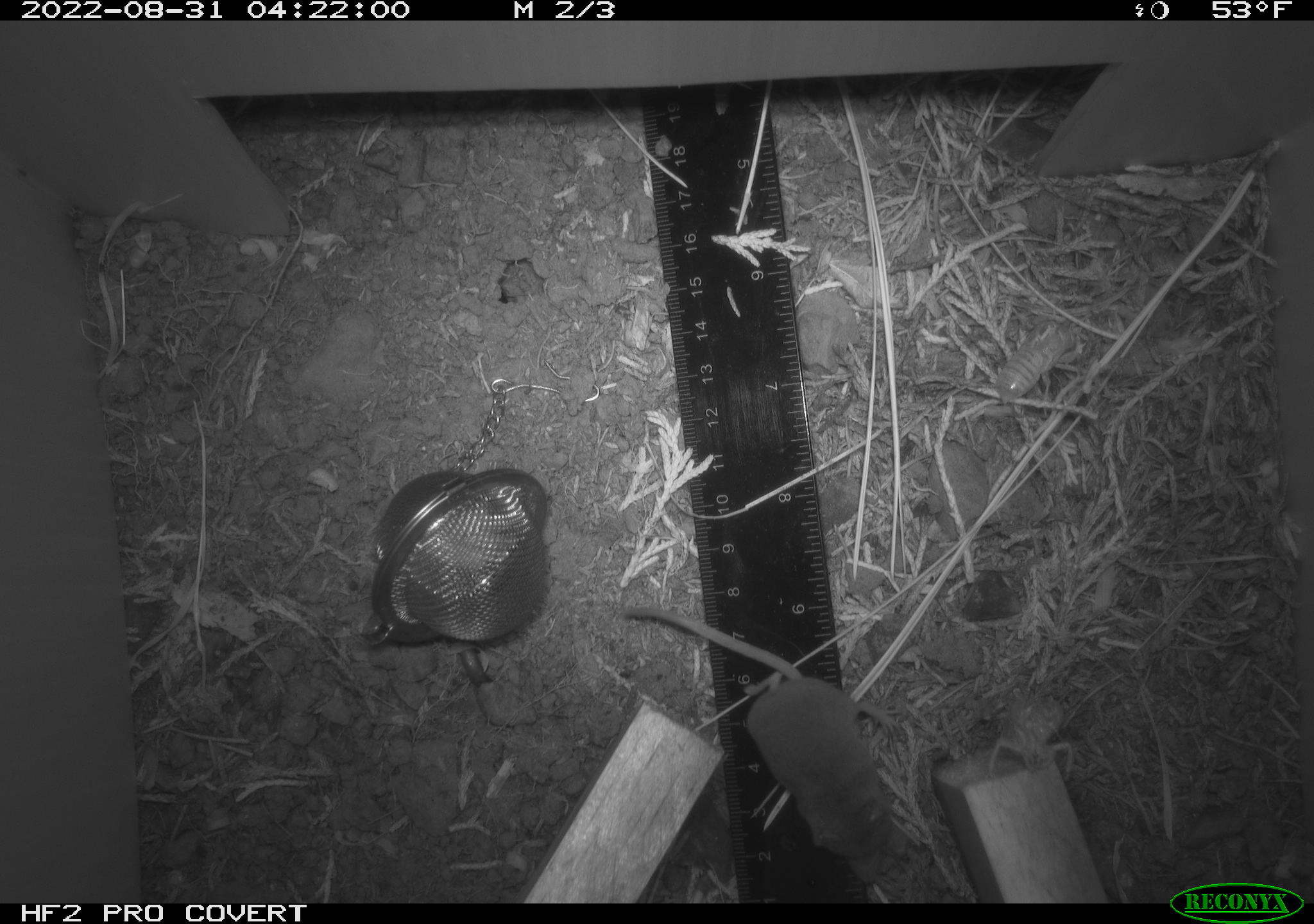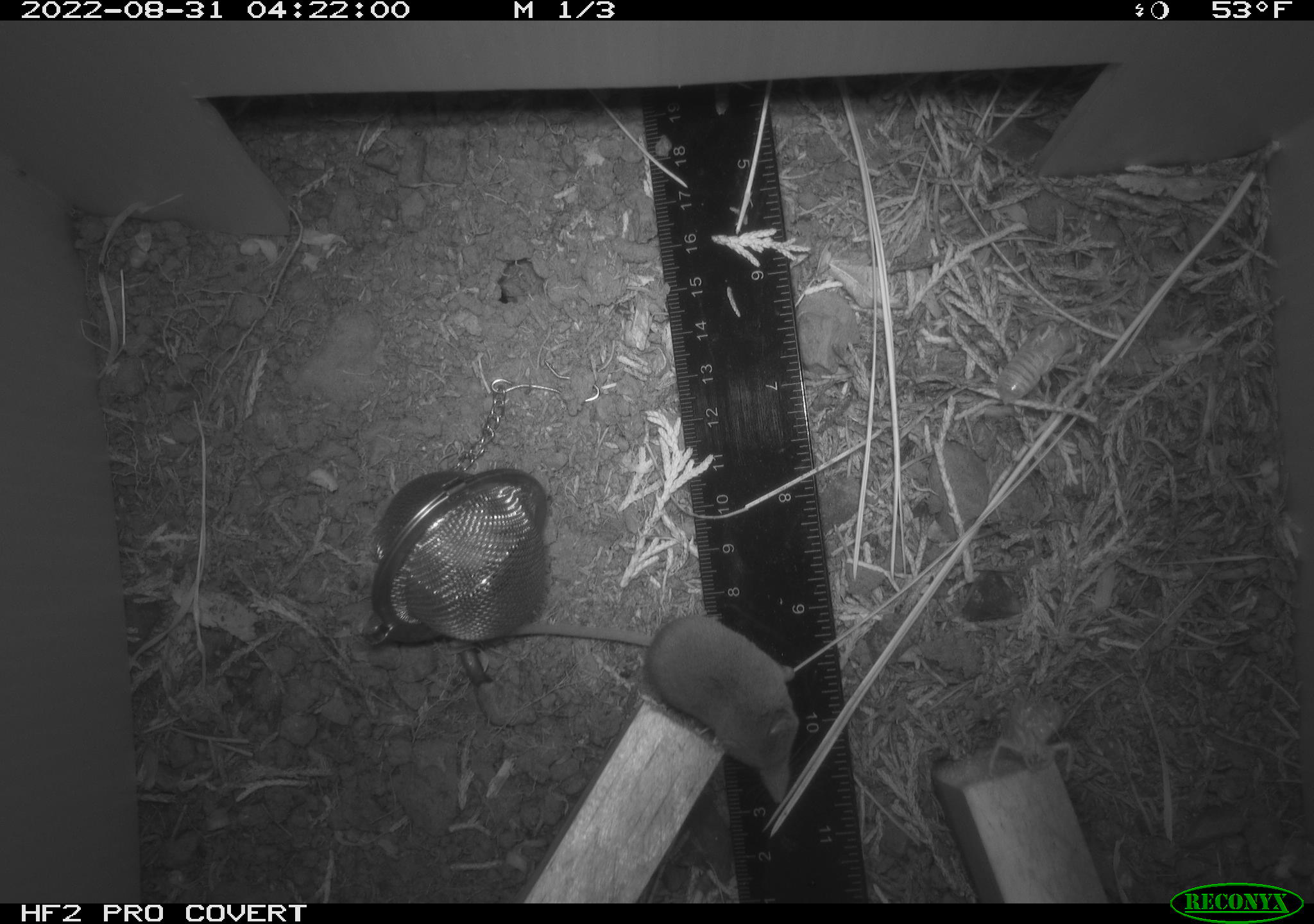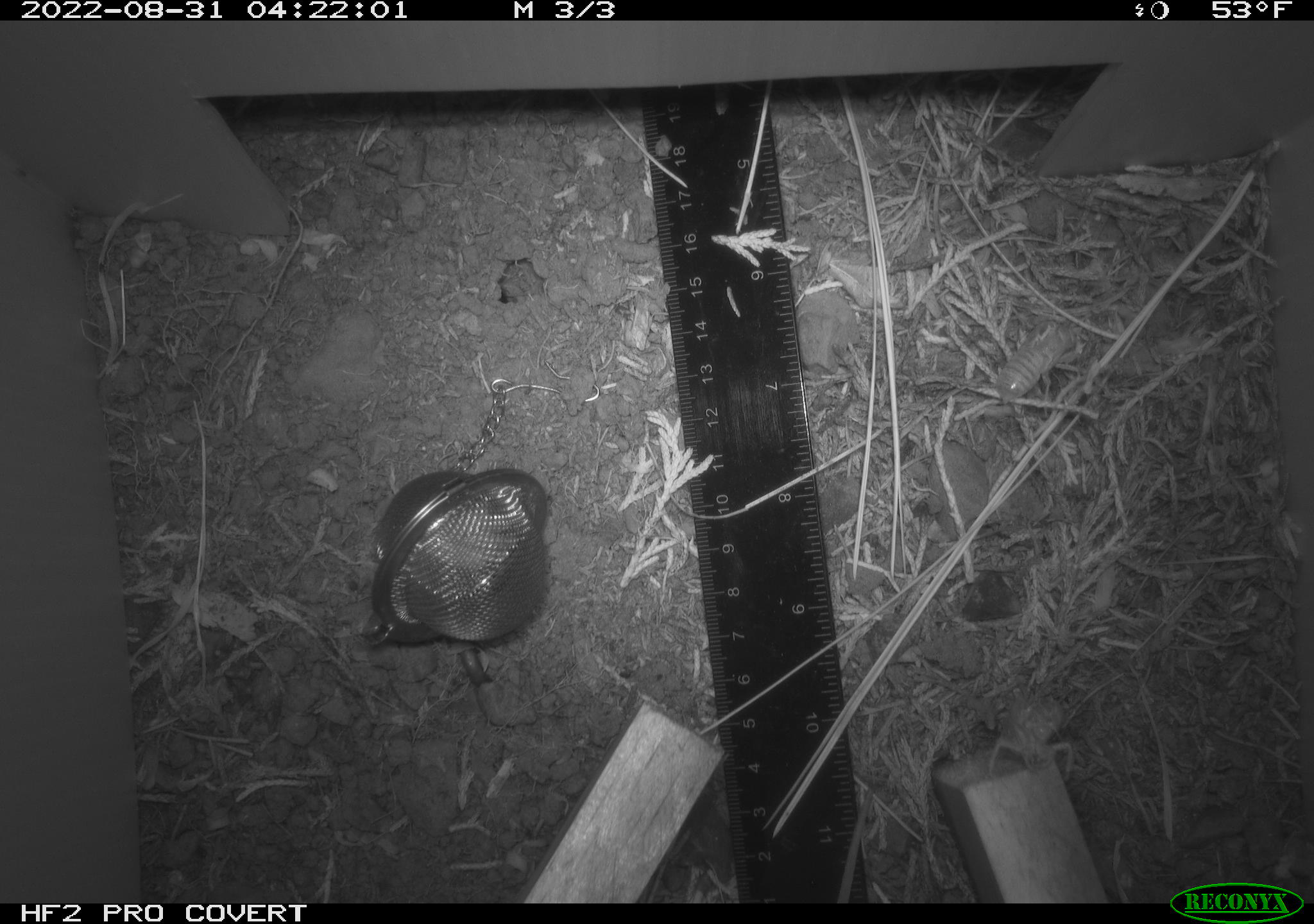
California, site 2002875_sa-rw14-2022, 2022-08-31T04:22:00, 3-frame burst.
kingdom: Animalia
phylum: Chordata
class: Mammalia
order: Eulipotyphla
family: Soricidae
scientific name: Soricidae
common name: shrews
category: soricidae family